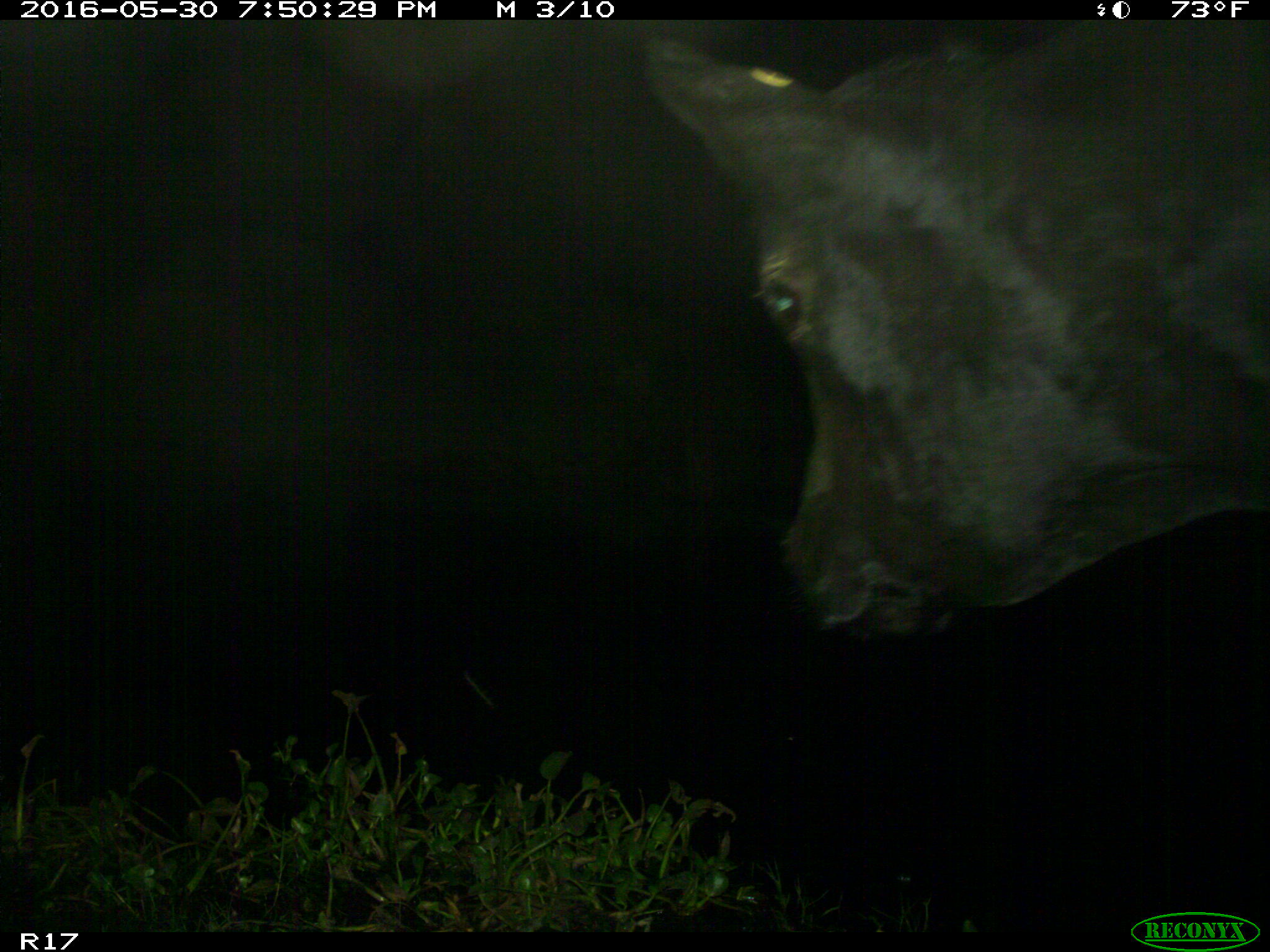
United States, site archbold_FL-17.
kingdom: Animalia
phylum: Chordata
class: Mammalia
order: Artiodactyla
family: Bovidae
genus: Bos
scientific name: Bos taurus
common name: domestic cow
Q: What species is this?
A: Bos taurus (domestic cow).